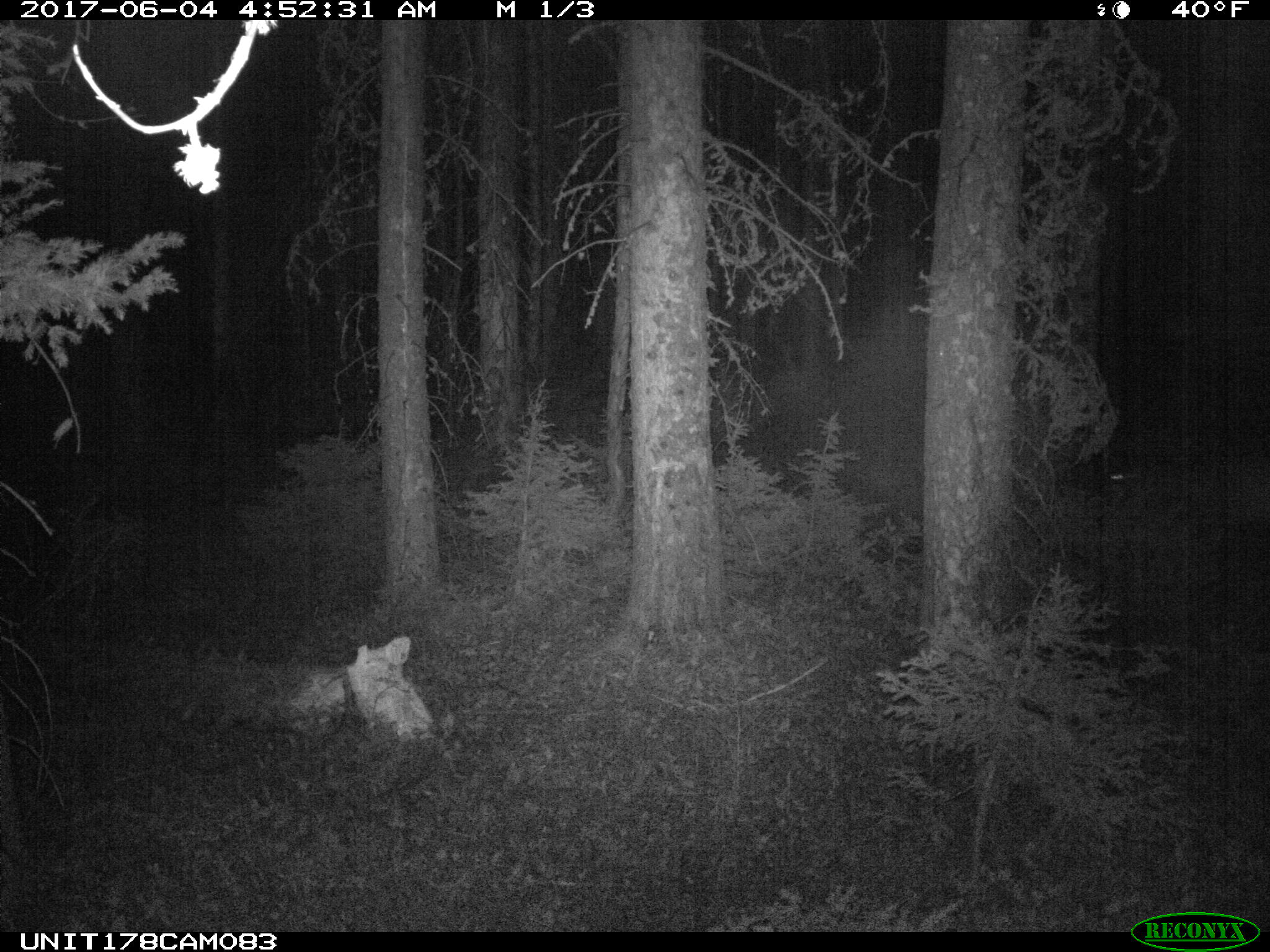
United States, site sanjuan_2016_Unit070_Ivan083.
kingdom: Animalia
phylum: Chordata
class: Mammalia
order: Artiodactyla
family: Cervidae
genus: Odocoileus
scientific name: Odocoileus hemionus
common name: mule deer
Odocoileus hemionus (mule deer).